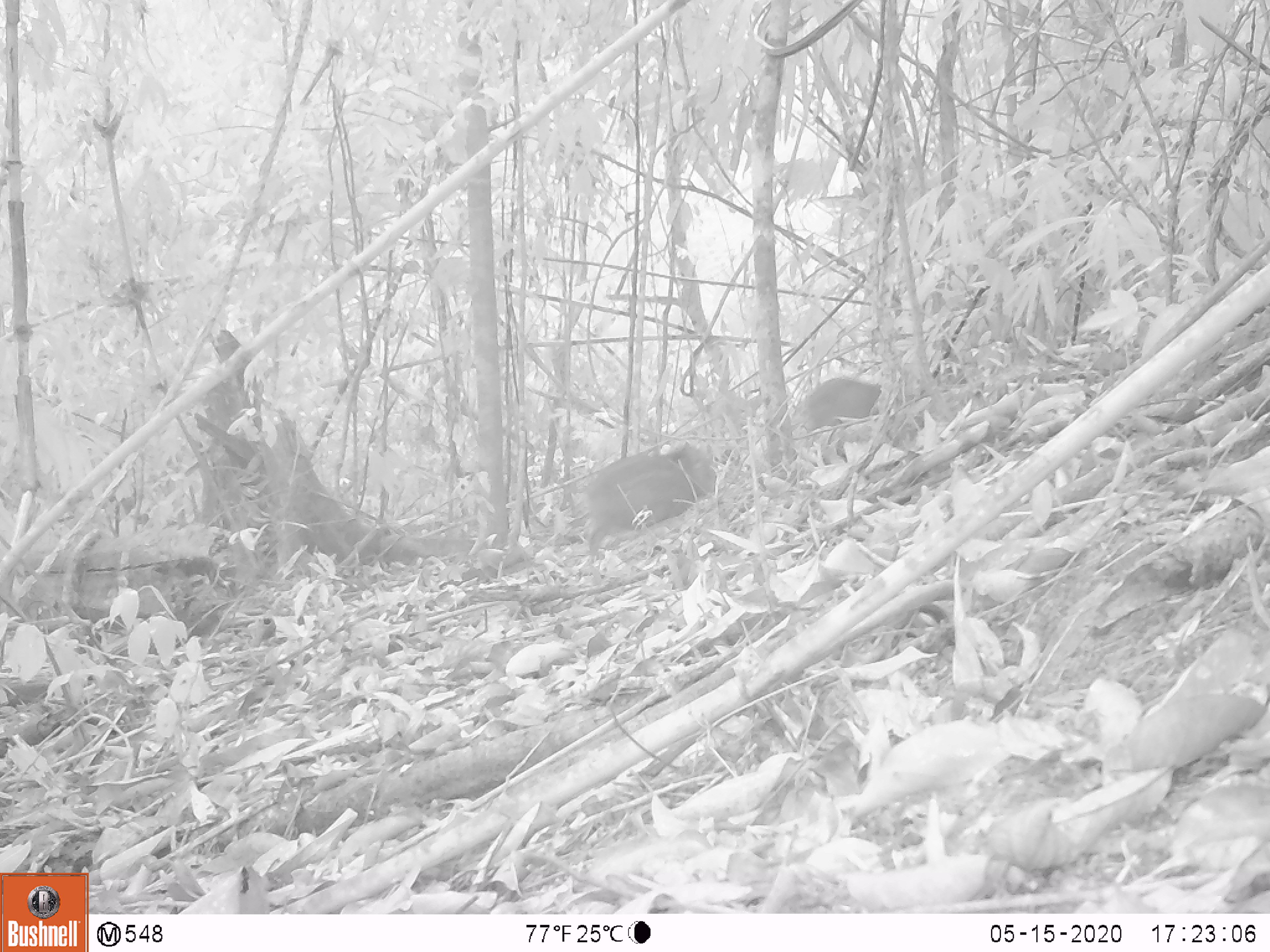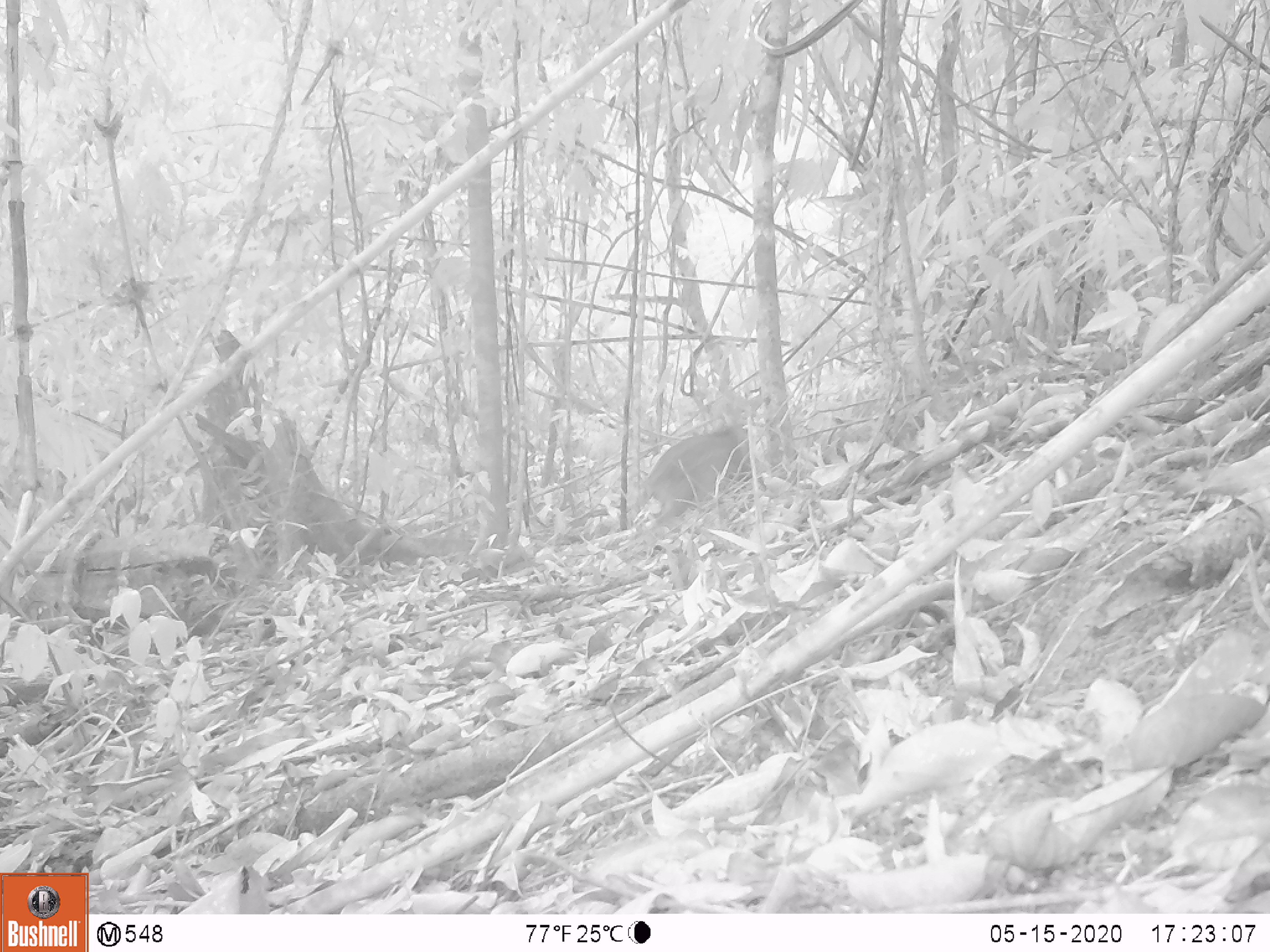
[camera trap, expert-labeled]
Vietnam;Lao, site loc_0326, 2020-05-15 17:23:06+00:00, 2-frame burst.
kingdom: Animalia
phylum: Chordata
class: Mammalia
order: Artiodactyla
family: Suidae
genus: Sus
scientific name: Sus scrofa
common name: eurasian wild pig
Eurasian wild pig (Sus scrofa). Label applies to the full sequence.